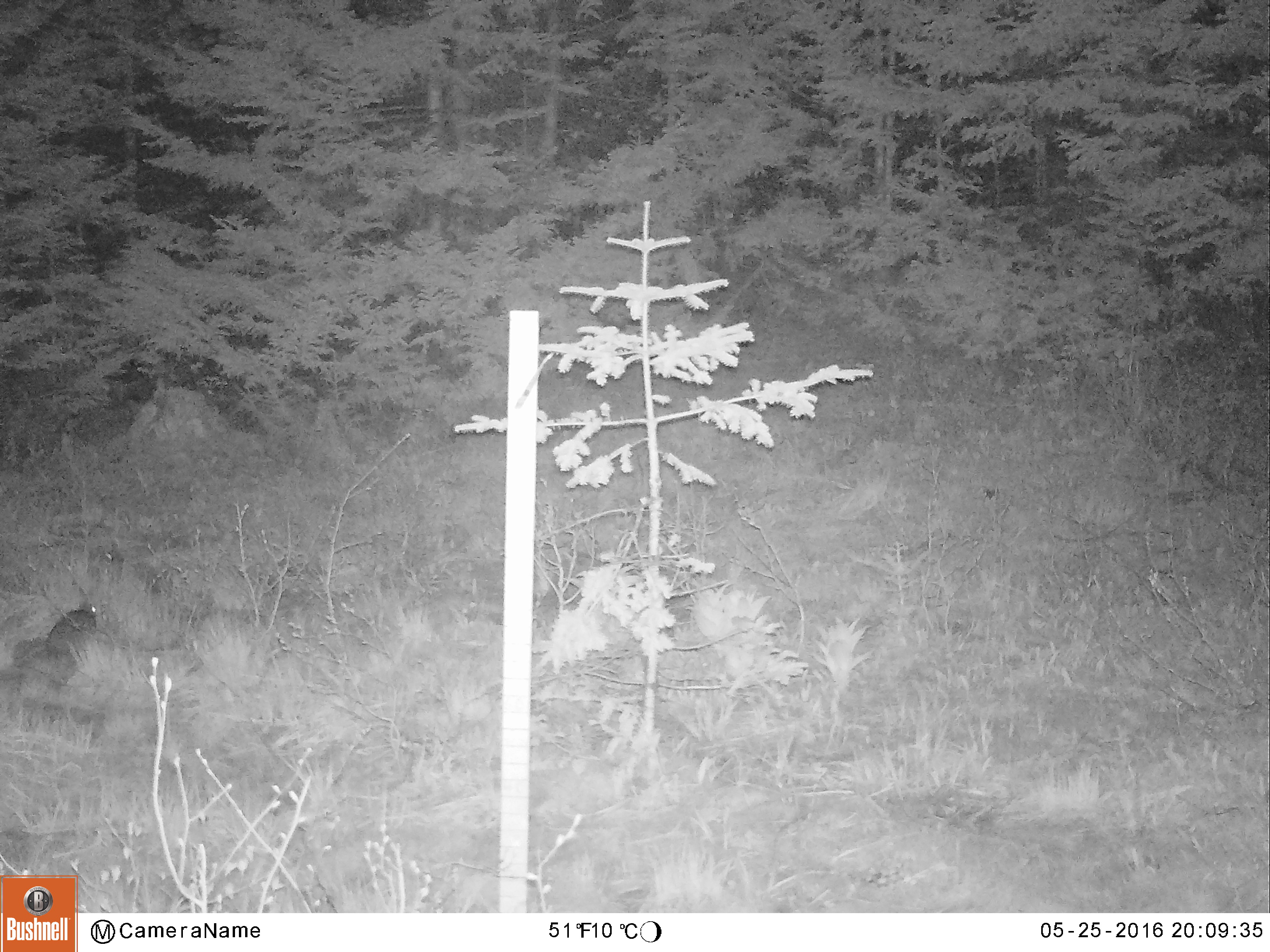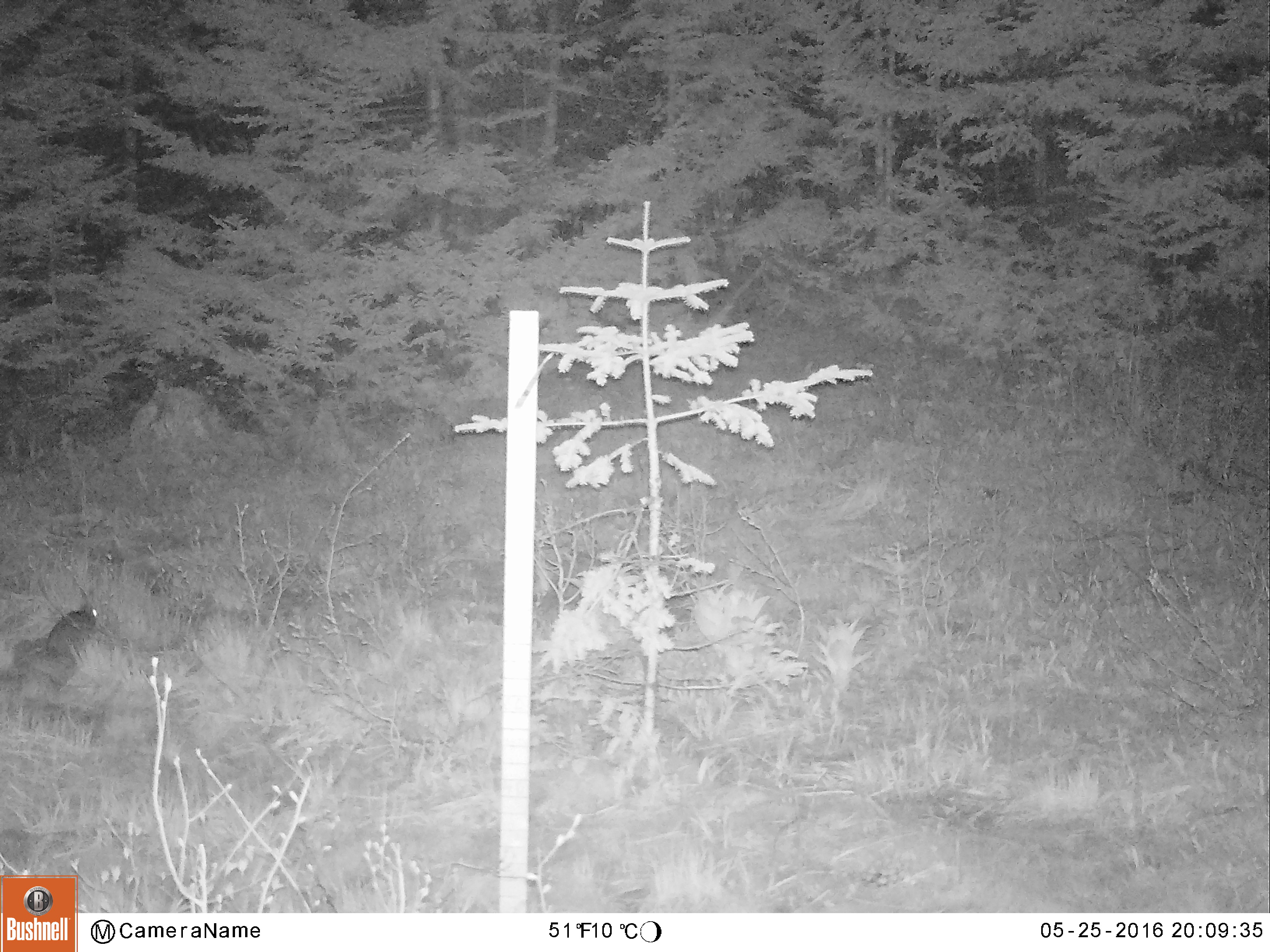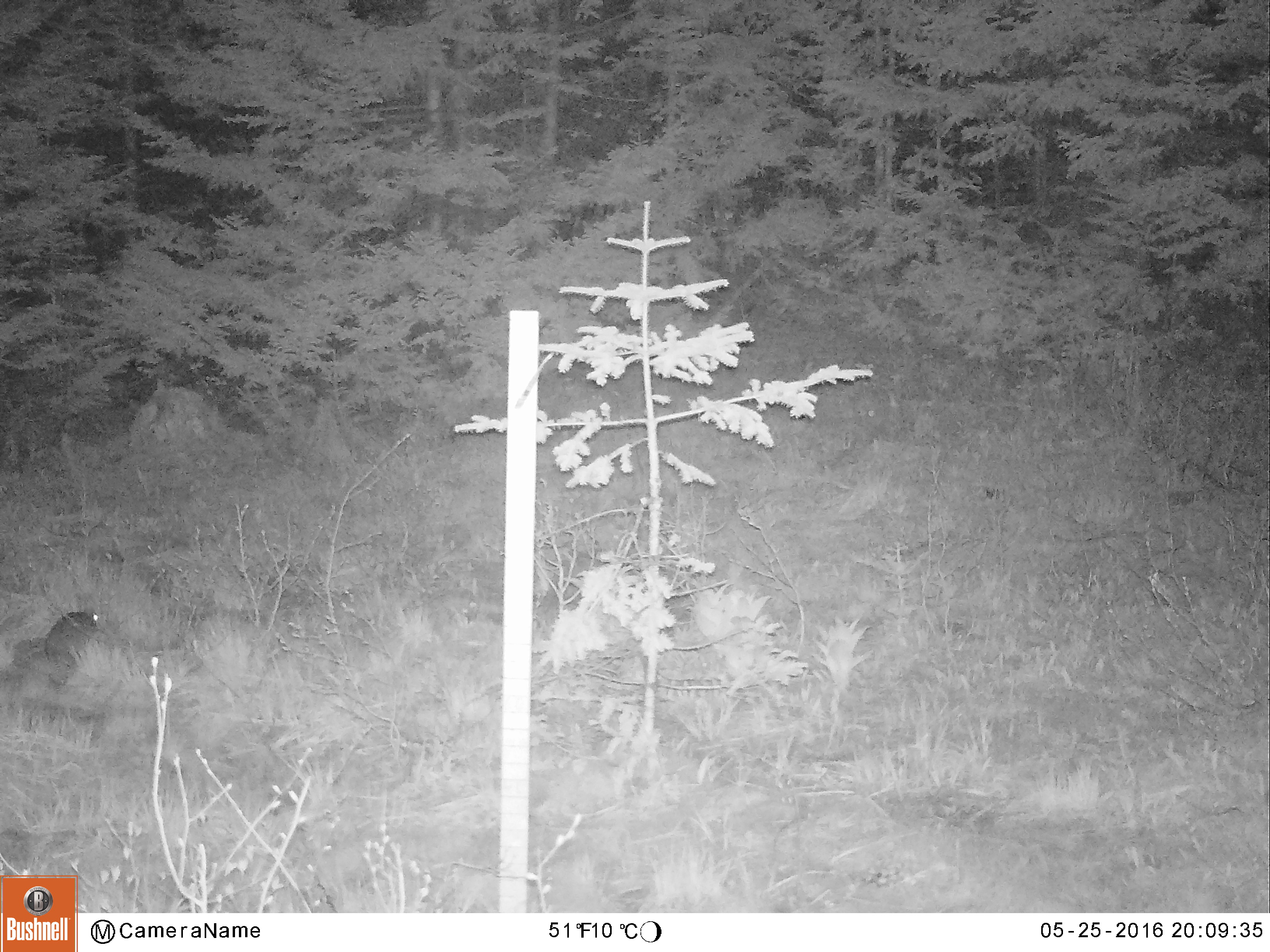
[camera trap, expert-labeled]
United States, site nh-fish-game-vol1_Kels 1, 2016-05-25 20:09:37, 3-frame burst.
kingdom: Animalia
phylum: Chordata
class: Mammalia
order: Lagomorpha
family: Leporidae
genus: Lepus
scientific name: Lepus americanus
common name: snowshoe hare